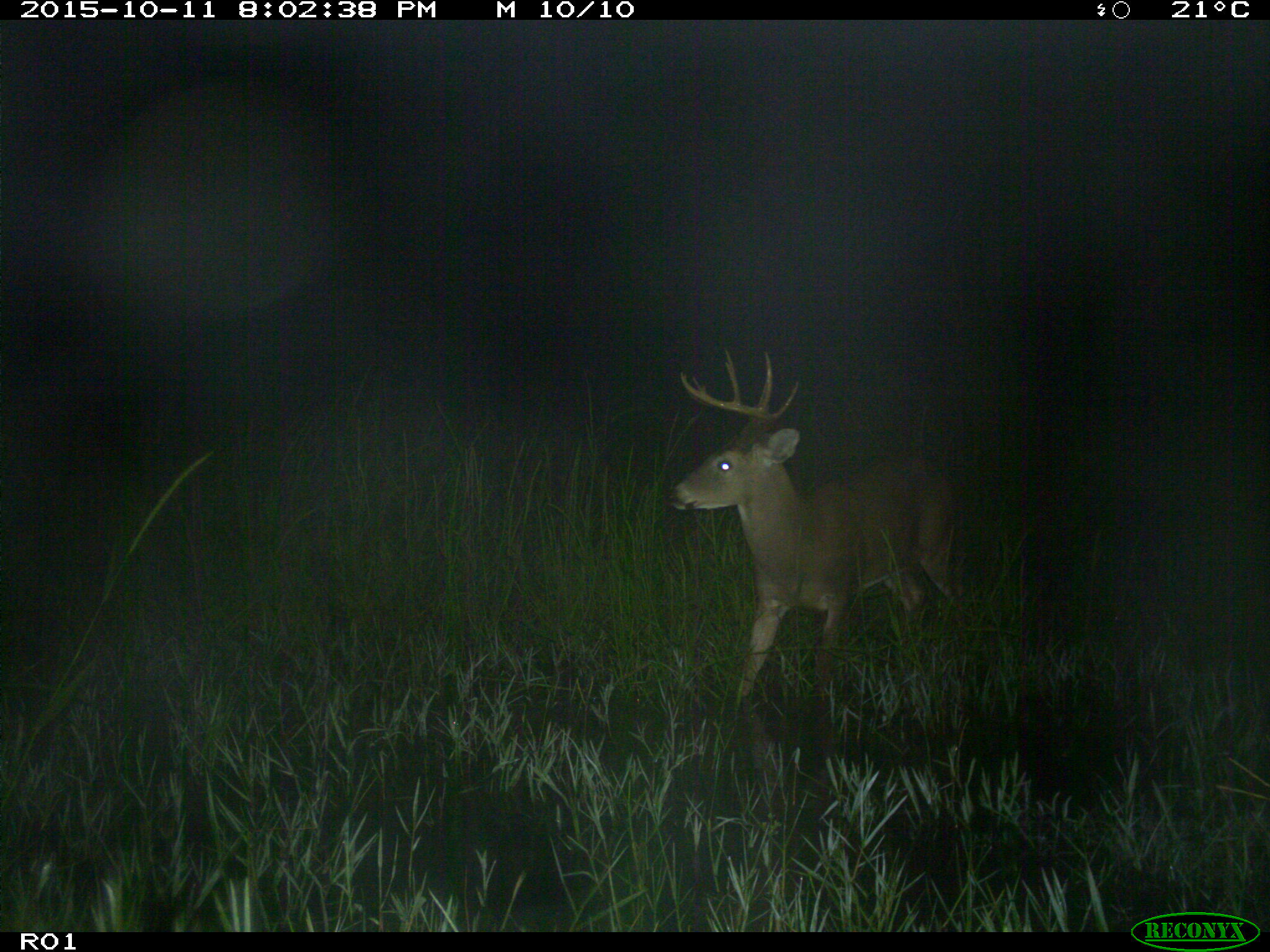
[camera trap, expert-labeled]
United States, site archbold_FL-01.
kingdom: Animalia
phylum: Chordata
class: Mammalia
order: Artiodactyla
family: Cervidae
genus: Odocoileus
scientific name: Odocoileus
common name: deer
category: unidentified deer